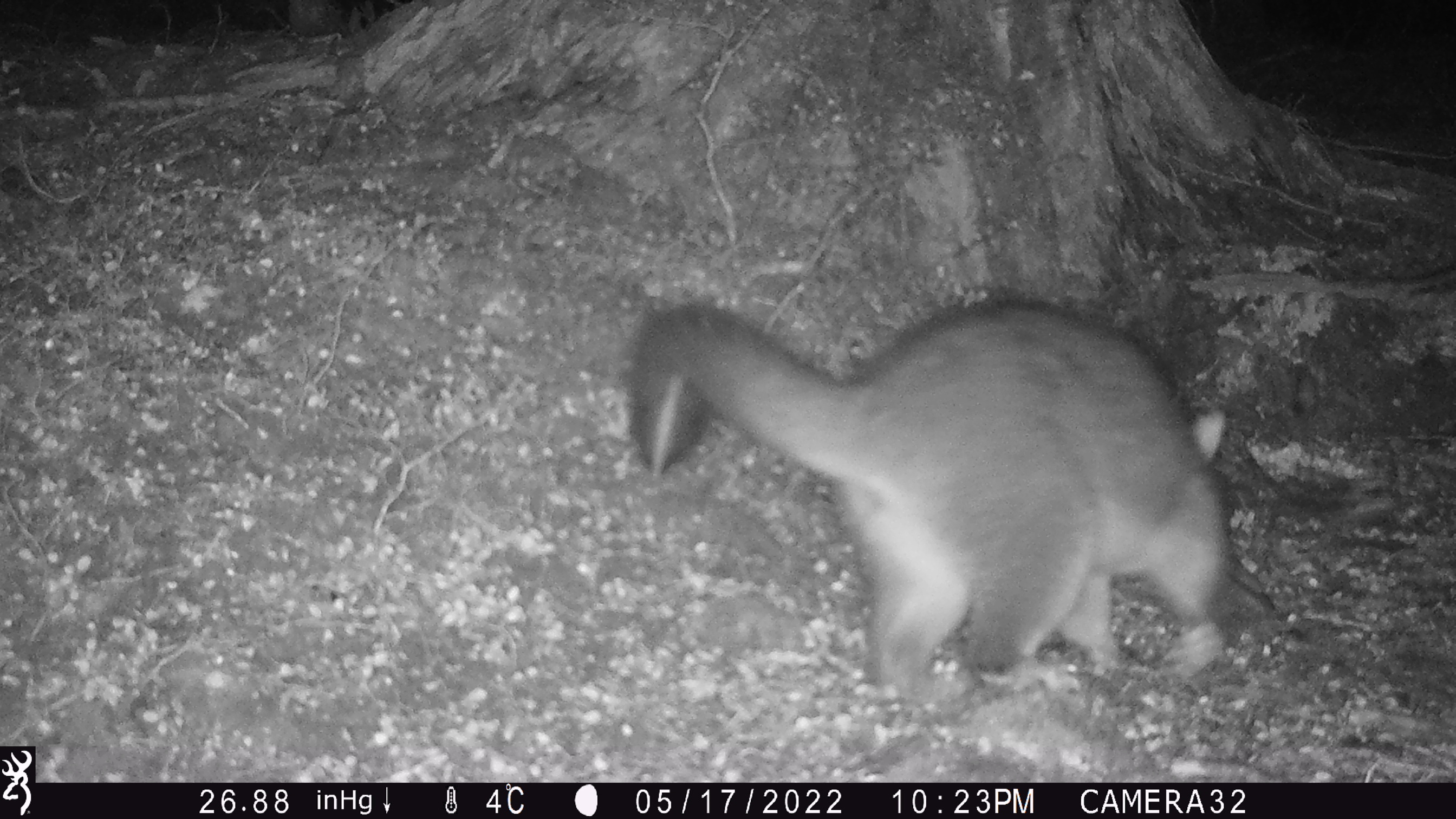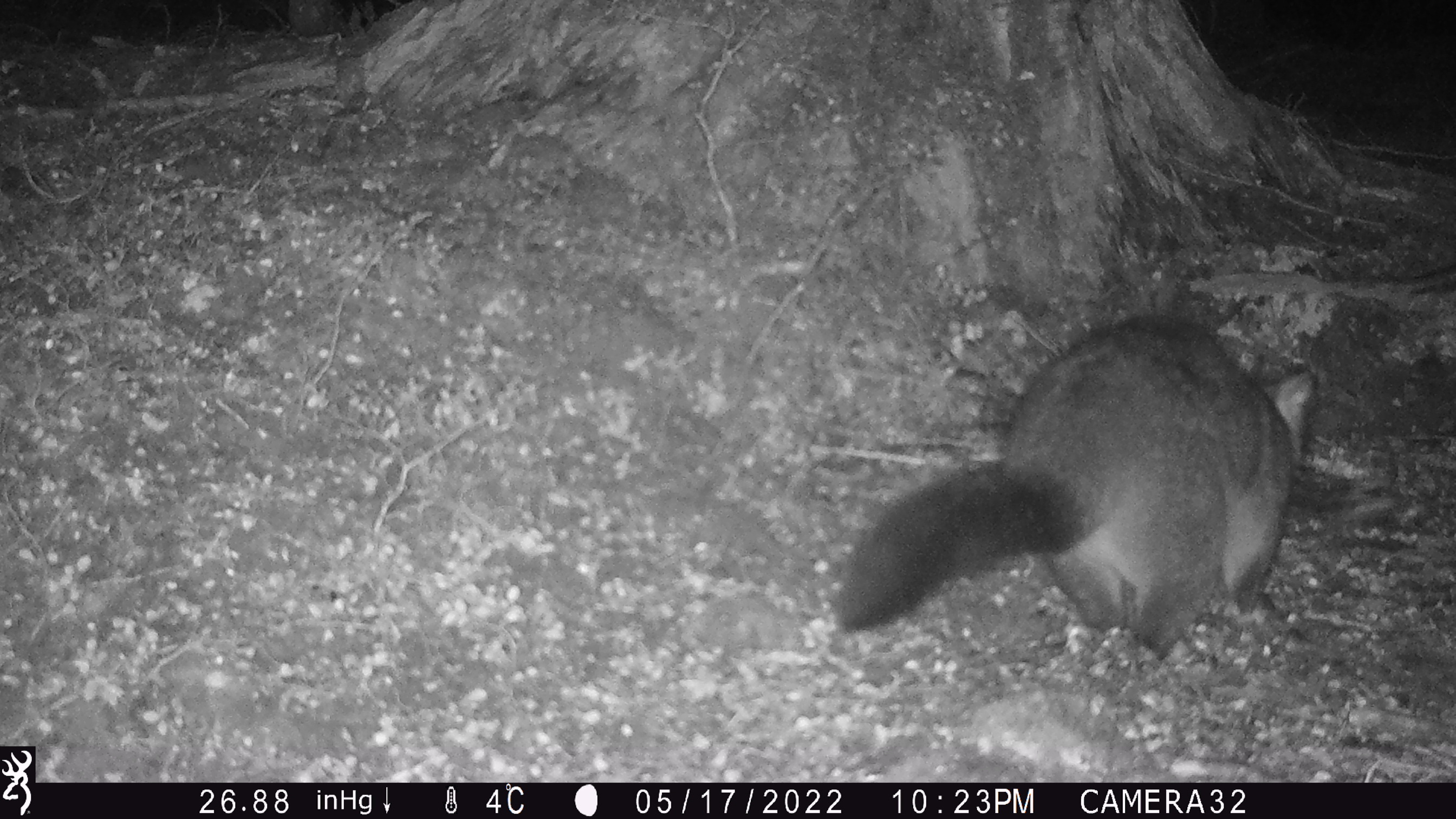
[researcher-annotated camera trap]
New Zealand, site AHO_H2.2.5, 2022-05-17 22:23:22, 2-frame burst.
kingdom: Animalia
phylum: Chordata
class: Mammalia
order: Diprotodontia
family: Phalangeridae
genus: Trichosurus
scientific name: Trichosurus vulpecula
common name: common brushtail possum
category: possum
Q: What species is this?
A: Possum (common brushtail possum) (Trichosurus vulpecula).